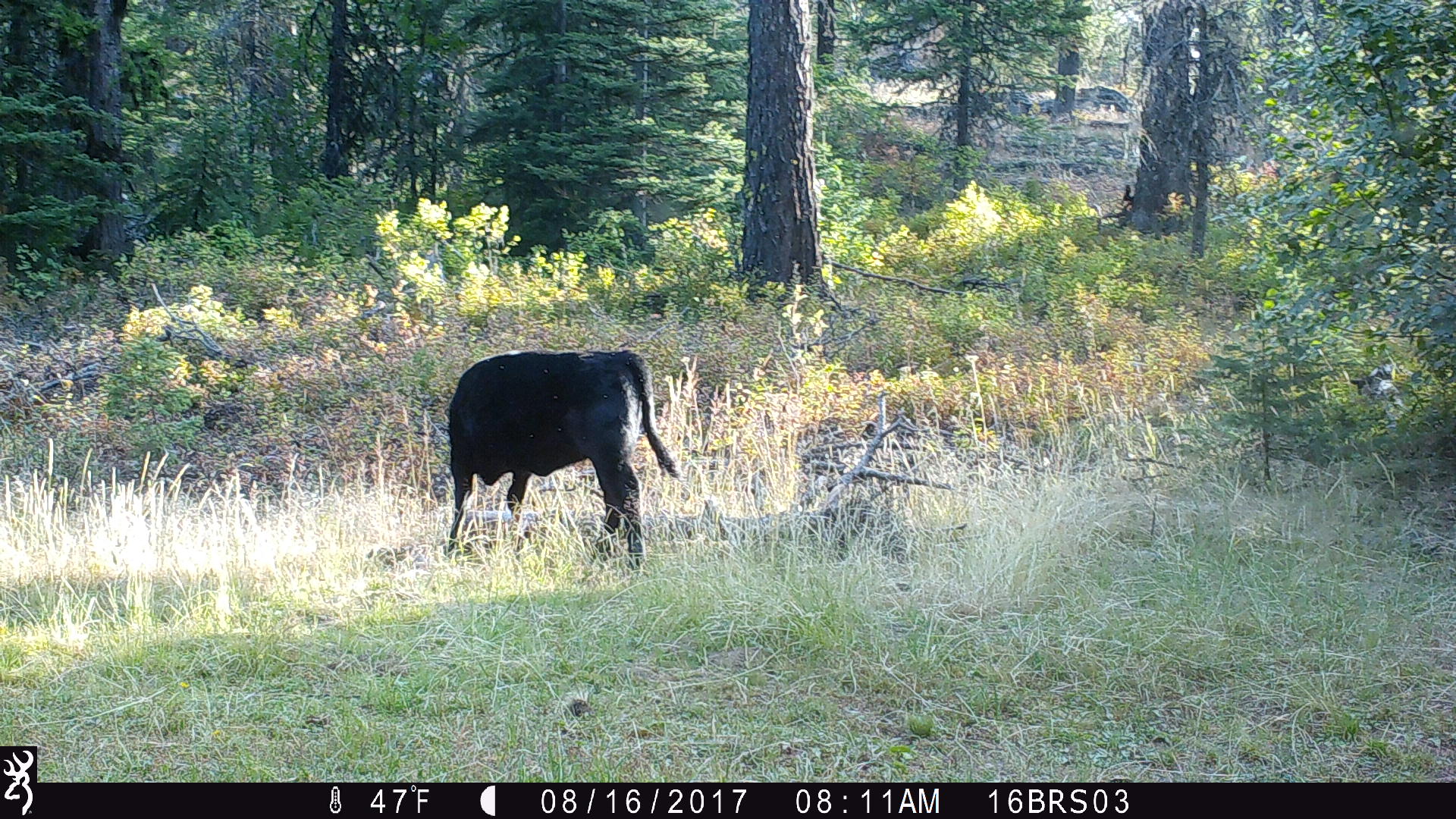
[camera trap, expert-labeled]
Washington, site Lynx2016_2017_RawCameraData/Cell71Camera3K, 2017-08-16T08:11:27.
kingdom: Animalia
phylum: Chordata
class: Mammalia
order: Artiodactyla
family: Bovidae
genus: Bos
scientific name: Bos taurus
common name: domestic cattle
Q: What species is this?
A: Domestic cattle (Bos taurus).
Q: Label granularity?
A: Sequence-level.